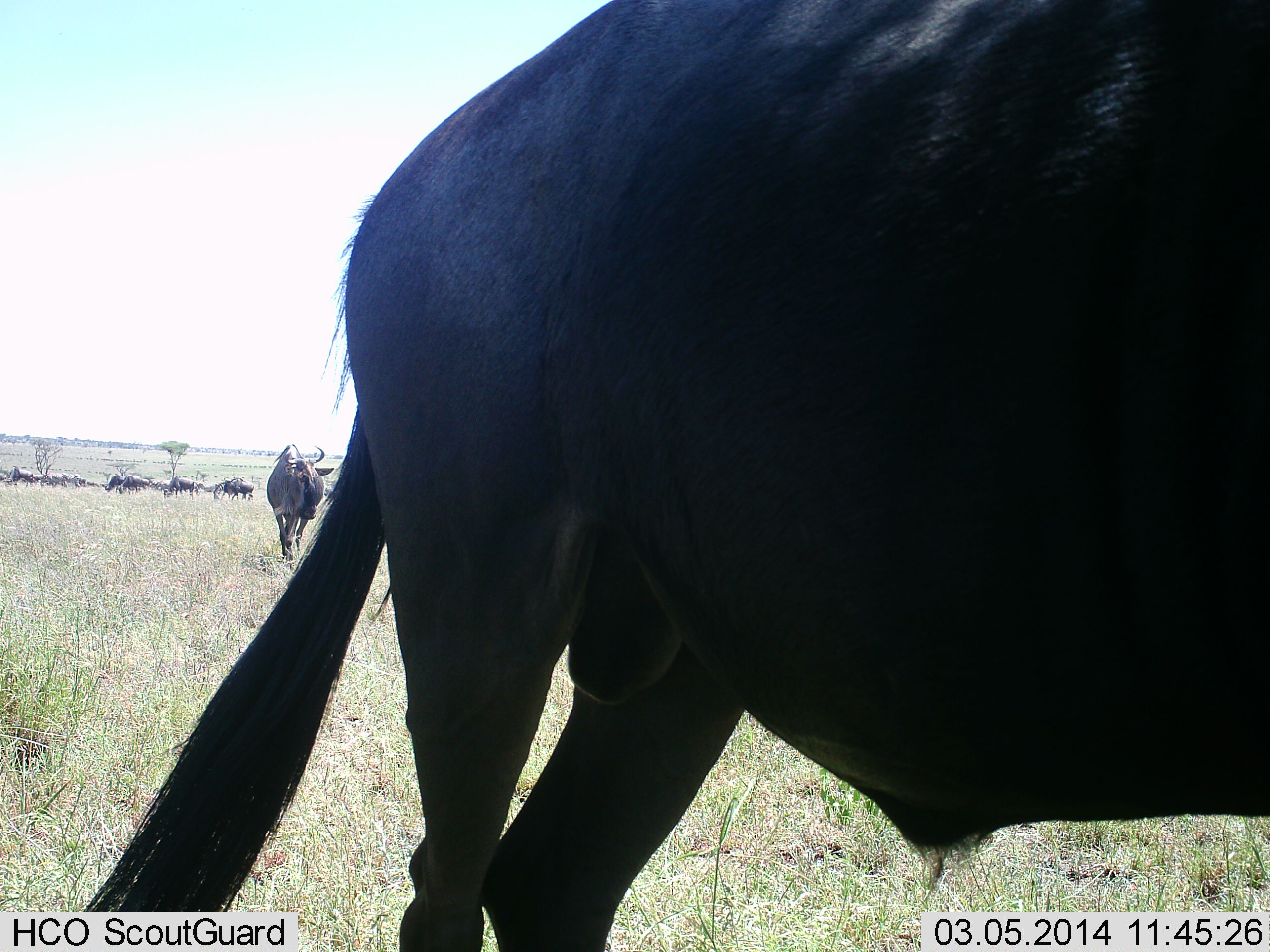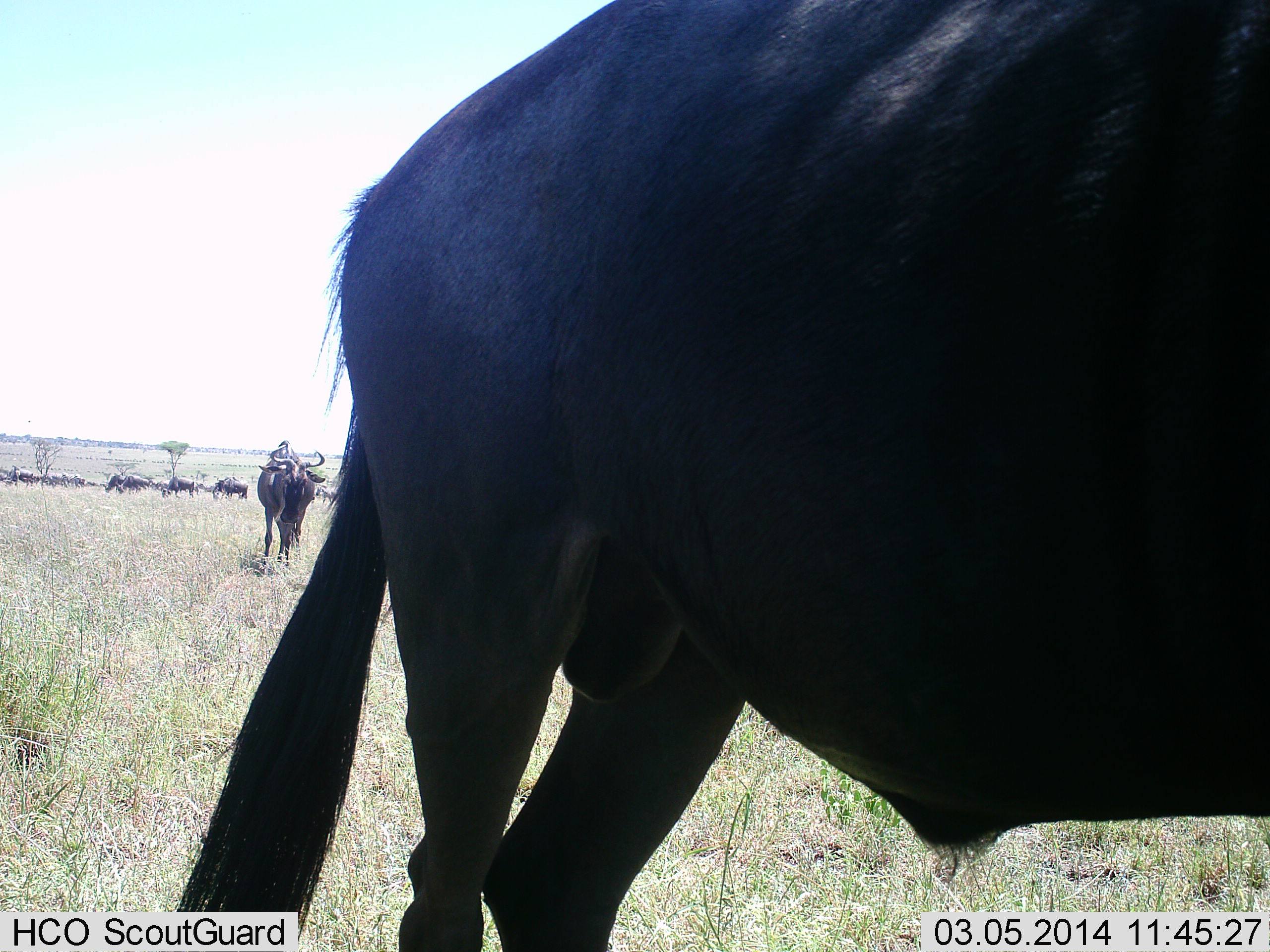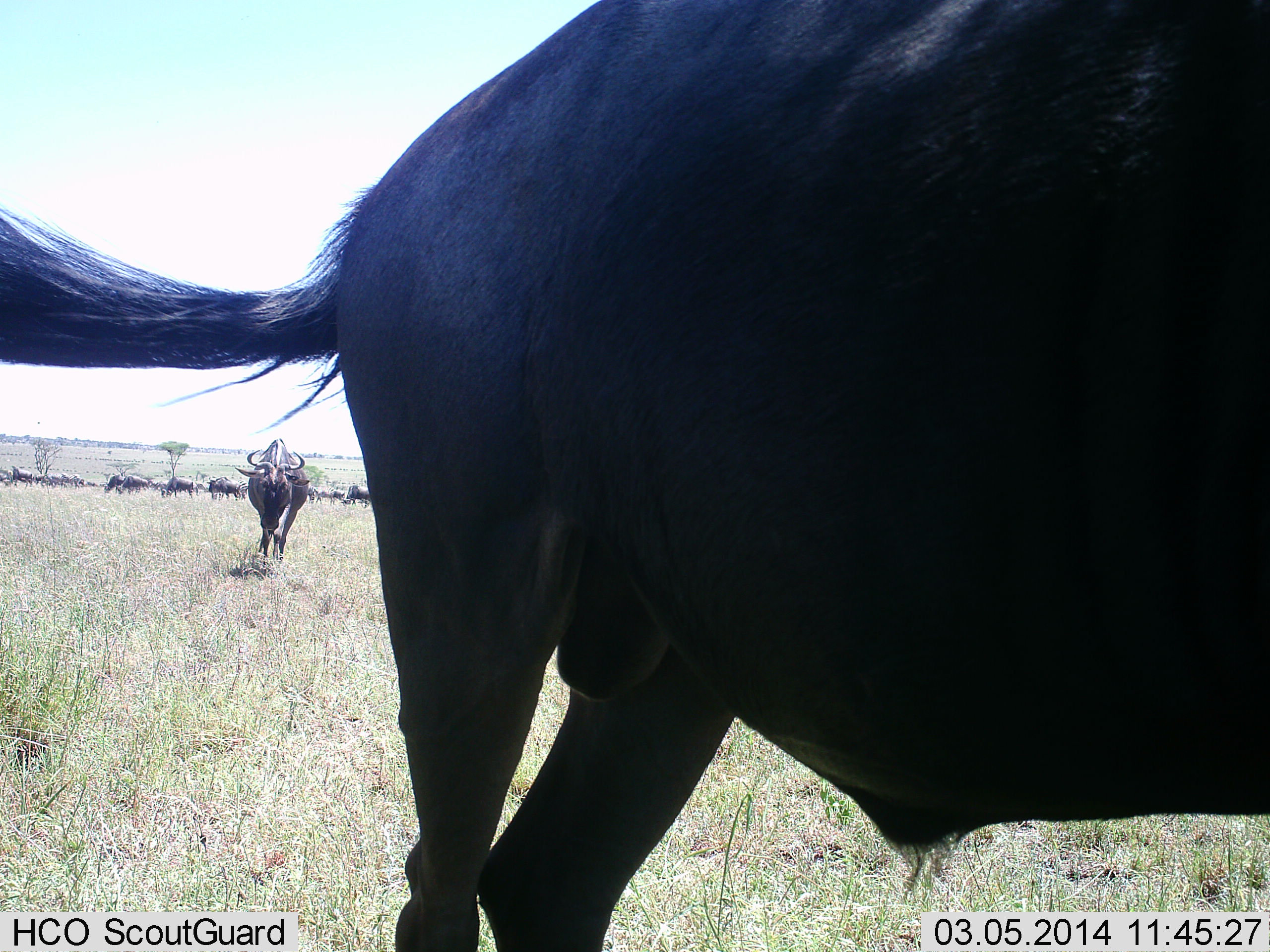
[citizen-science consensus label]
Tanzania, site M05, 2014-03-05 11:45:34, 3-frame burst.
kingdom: Animalia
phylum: Chordata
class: Mammalia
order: Artiodactyla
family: Bovidae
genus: Connochaetes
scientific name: Connochaetes taurinus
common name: blue wildebeest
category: wildebeest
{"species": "wildebeest (blue wildebeest) (Connochaetes taurinus)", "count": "11-50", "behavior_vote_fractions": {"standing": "100%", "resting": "0%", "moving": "90%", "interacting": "0%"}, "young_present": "0%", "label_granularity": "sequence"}